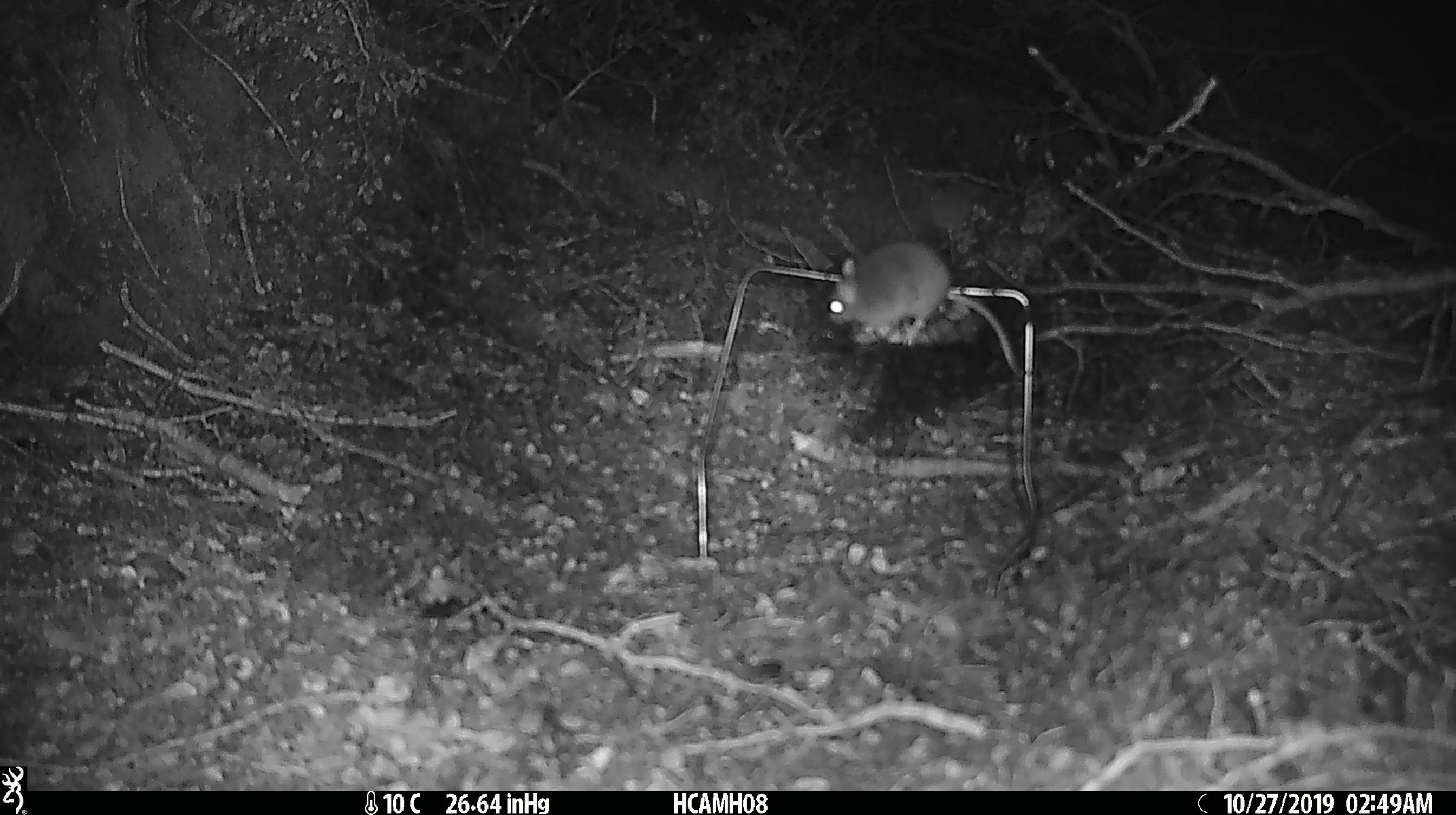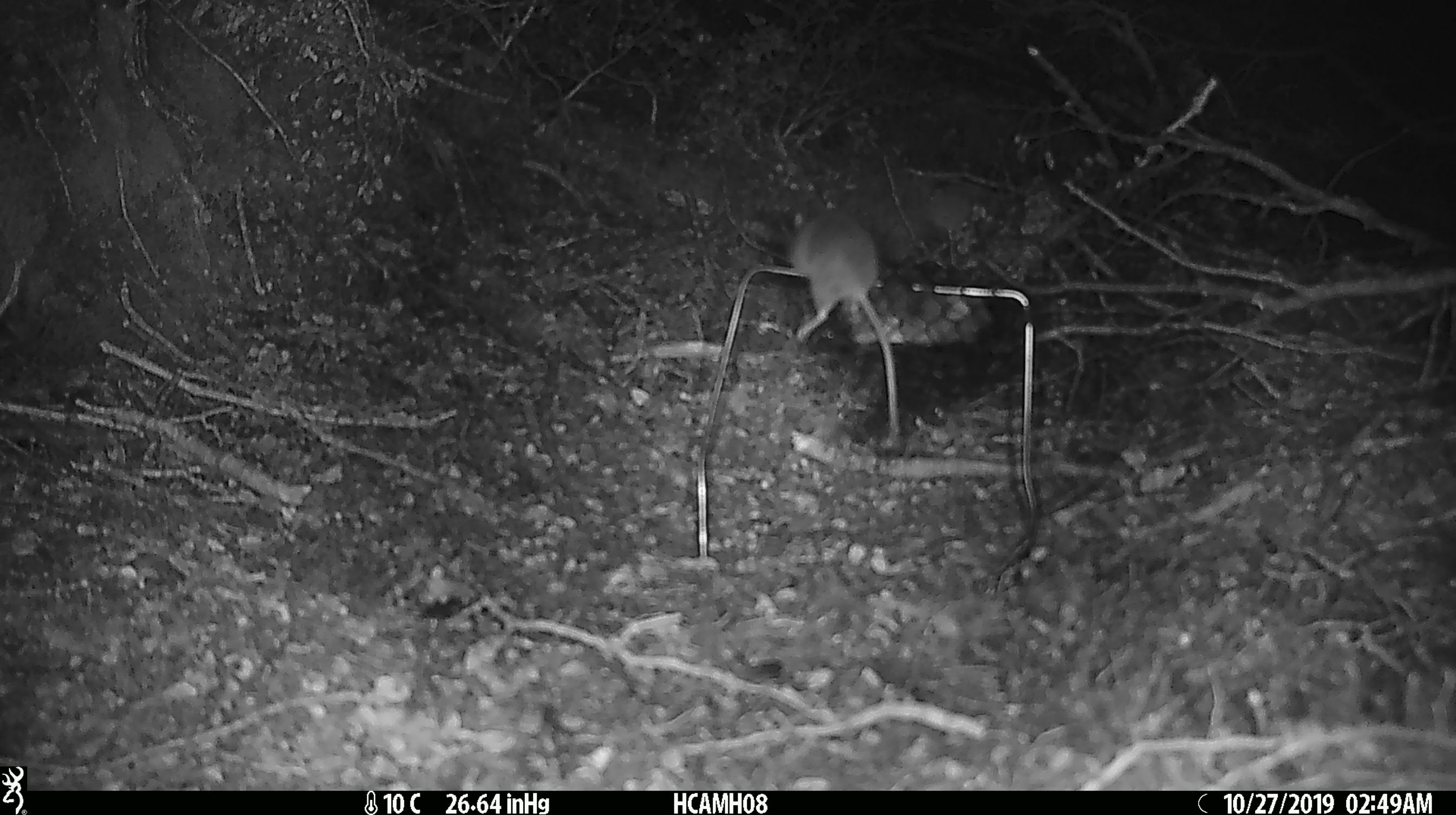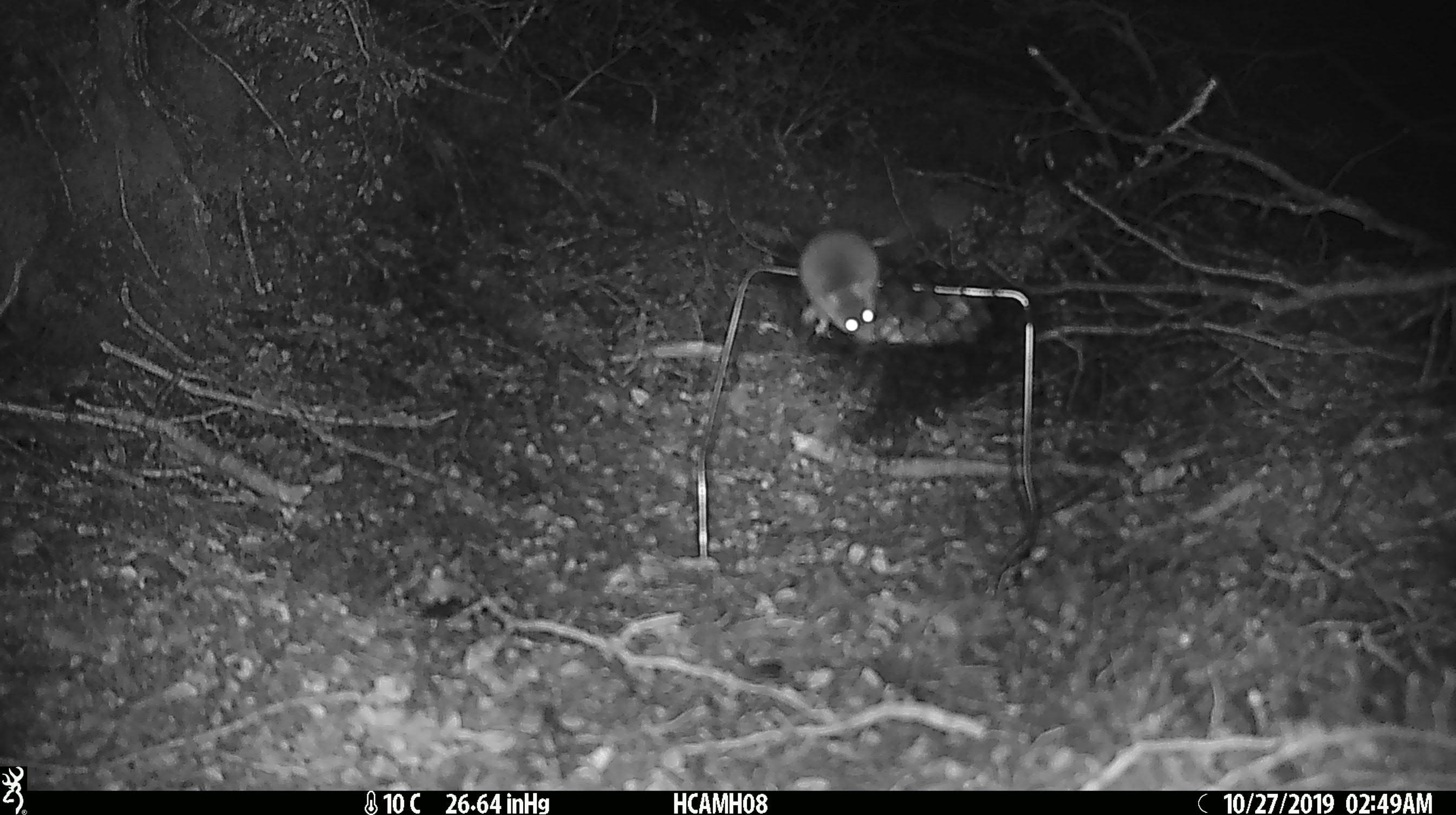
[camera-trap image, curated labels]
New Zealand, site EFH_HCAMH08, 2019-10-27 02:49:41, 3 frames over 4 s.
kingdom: Animalia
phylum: Chordata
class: Mammalia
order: Rodentia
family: Muridae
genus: Mus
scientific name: Mus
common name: mouse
Mouse (Mus).